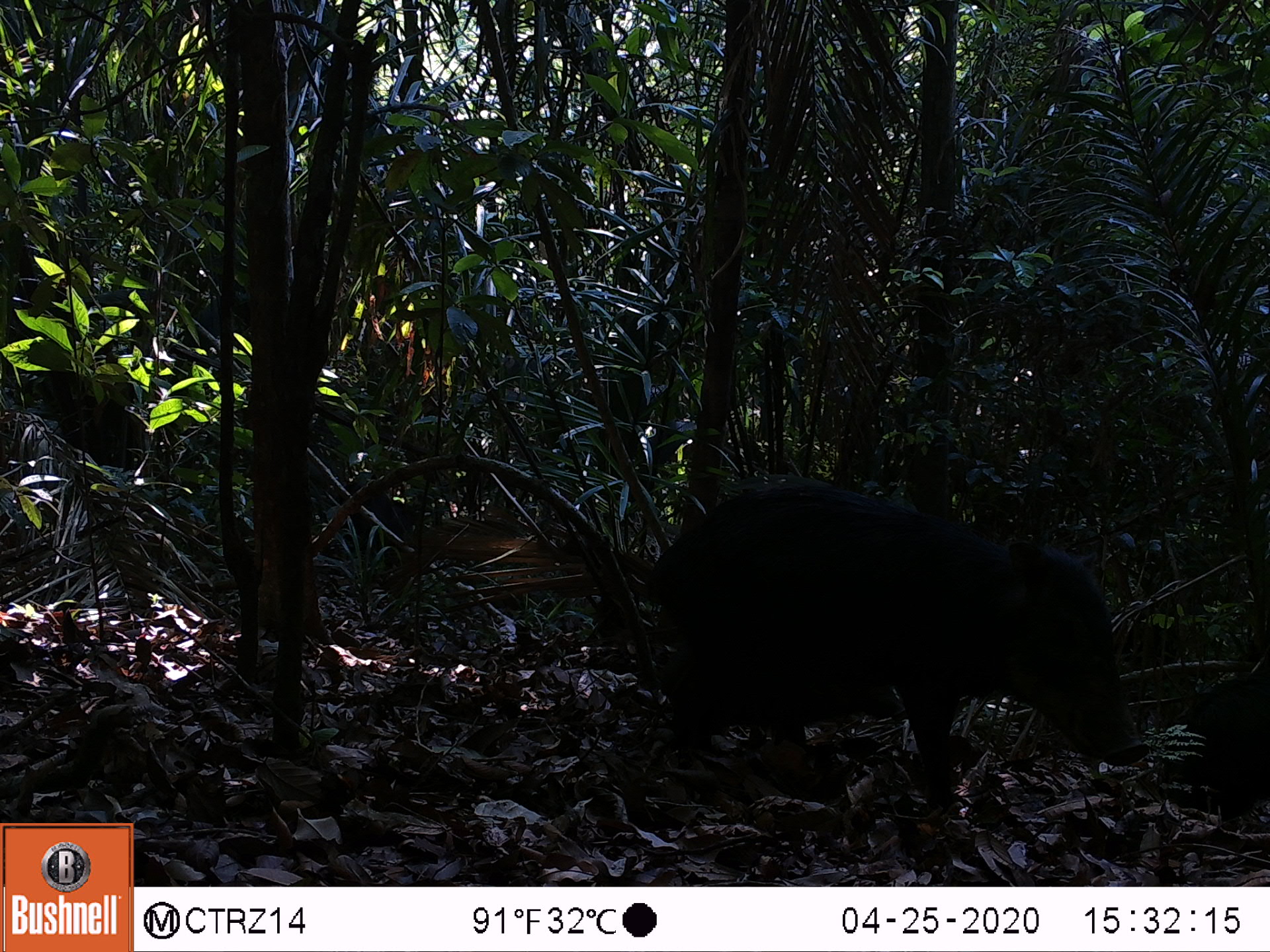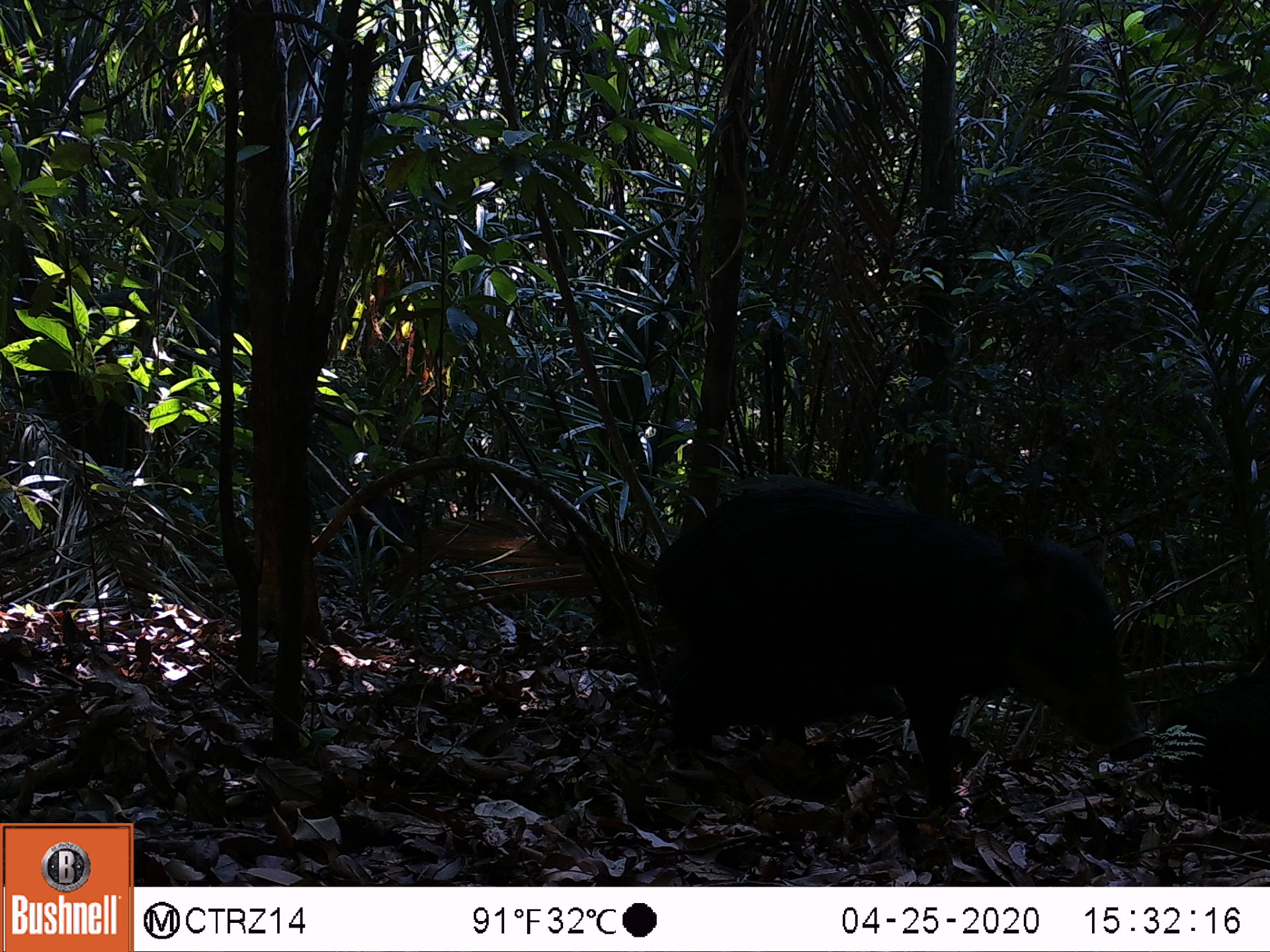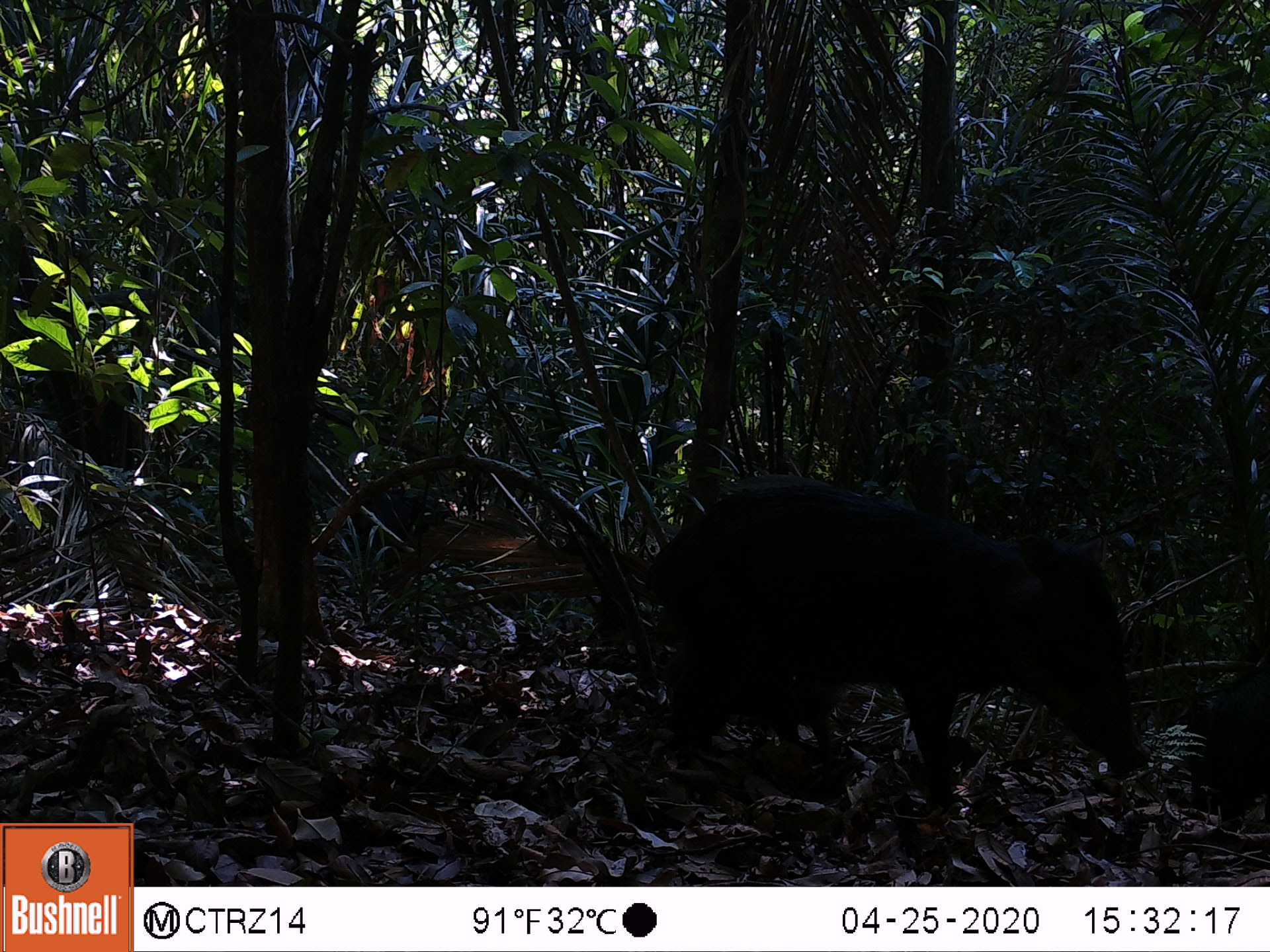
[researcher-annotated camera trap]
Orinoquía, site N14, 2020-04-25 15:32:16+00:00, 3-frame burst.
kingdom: Animalia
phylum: Chordata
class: Mammalia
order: Artiodactyla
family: Tayassuidae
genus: Tayassu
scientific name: Tayassu pecari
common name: white-lipped peccary